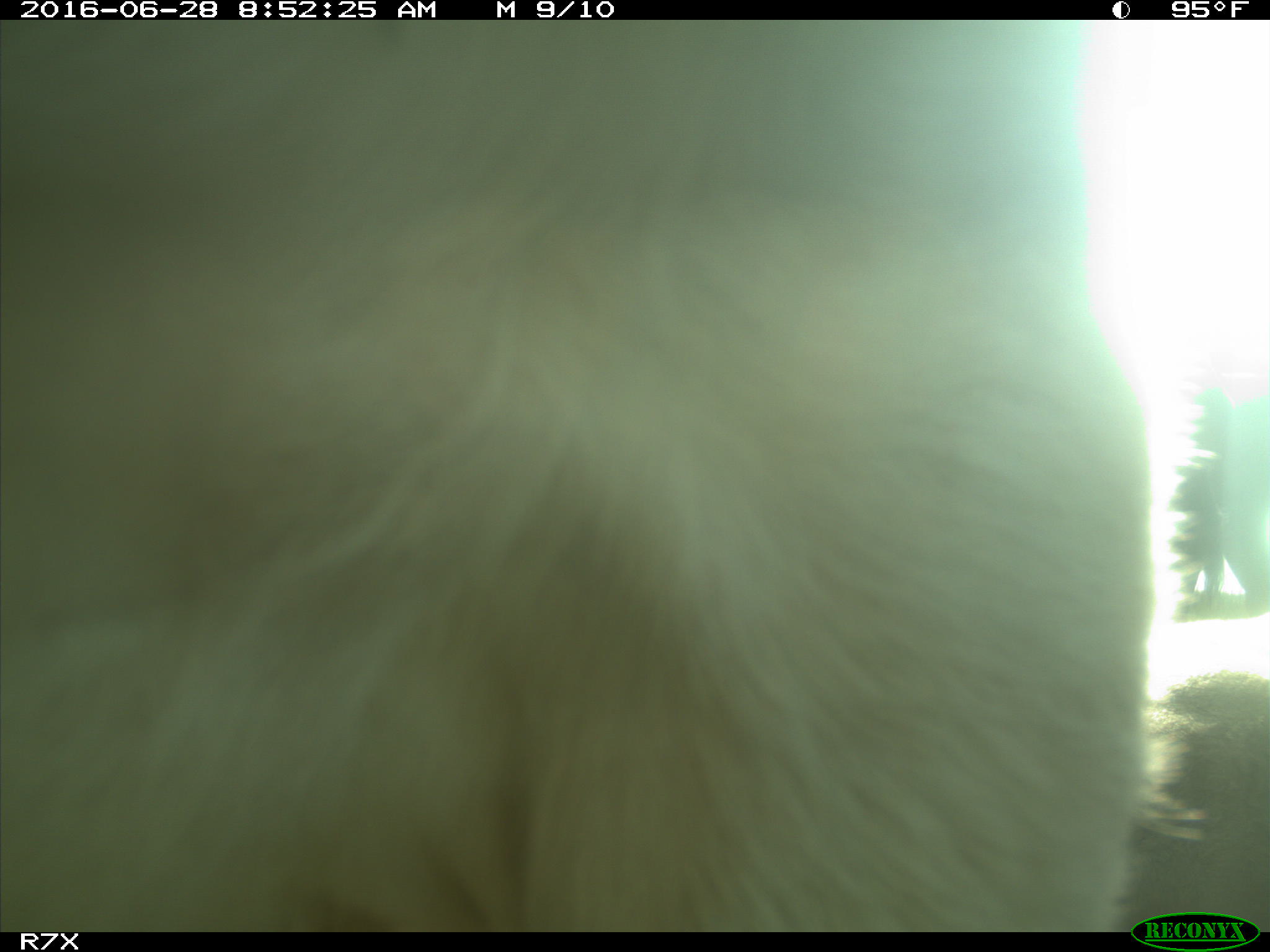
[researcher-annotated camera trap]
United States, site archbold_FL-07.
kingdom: Animalia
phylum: Chordata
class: Mammalia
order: Artiodactyla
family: Bovidae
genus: Bos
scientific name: Bos taurus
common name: domestic cow